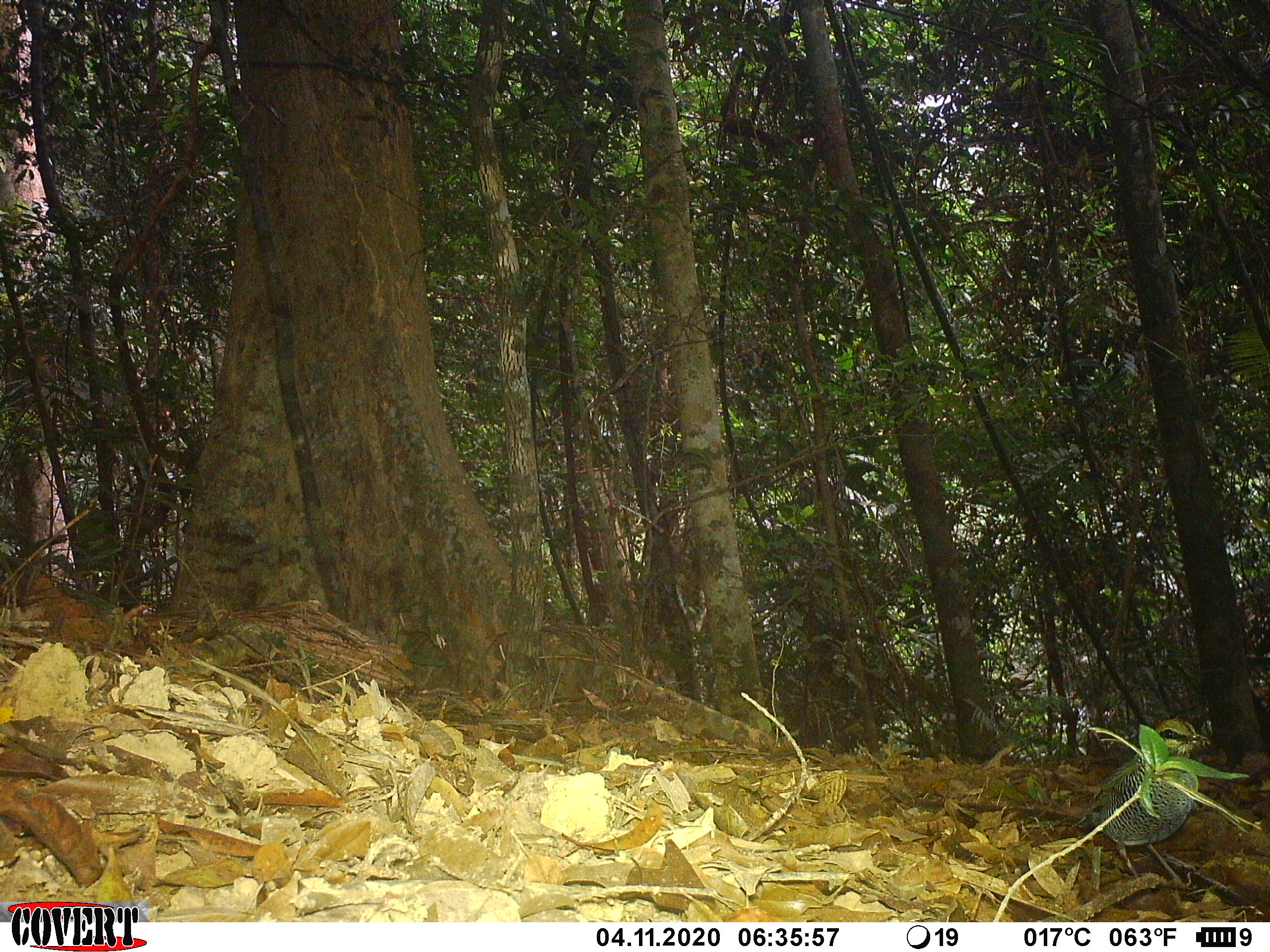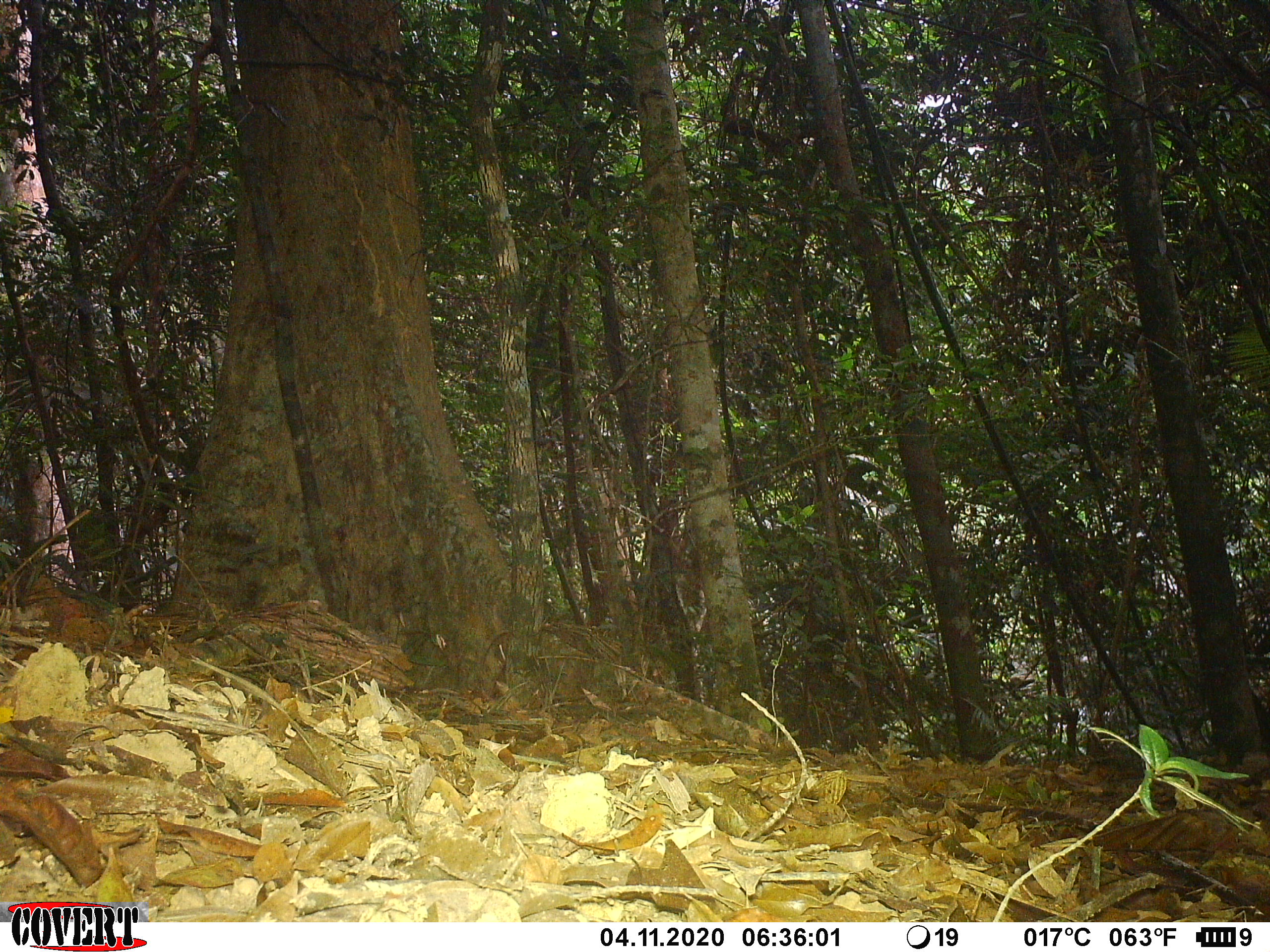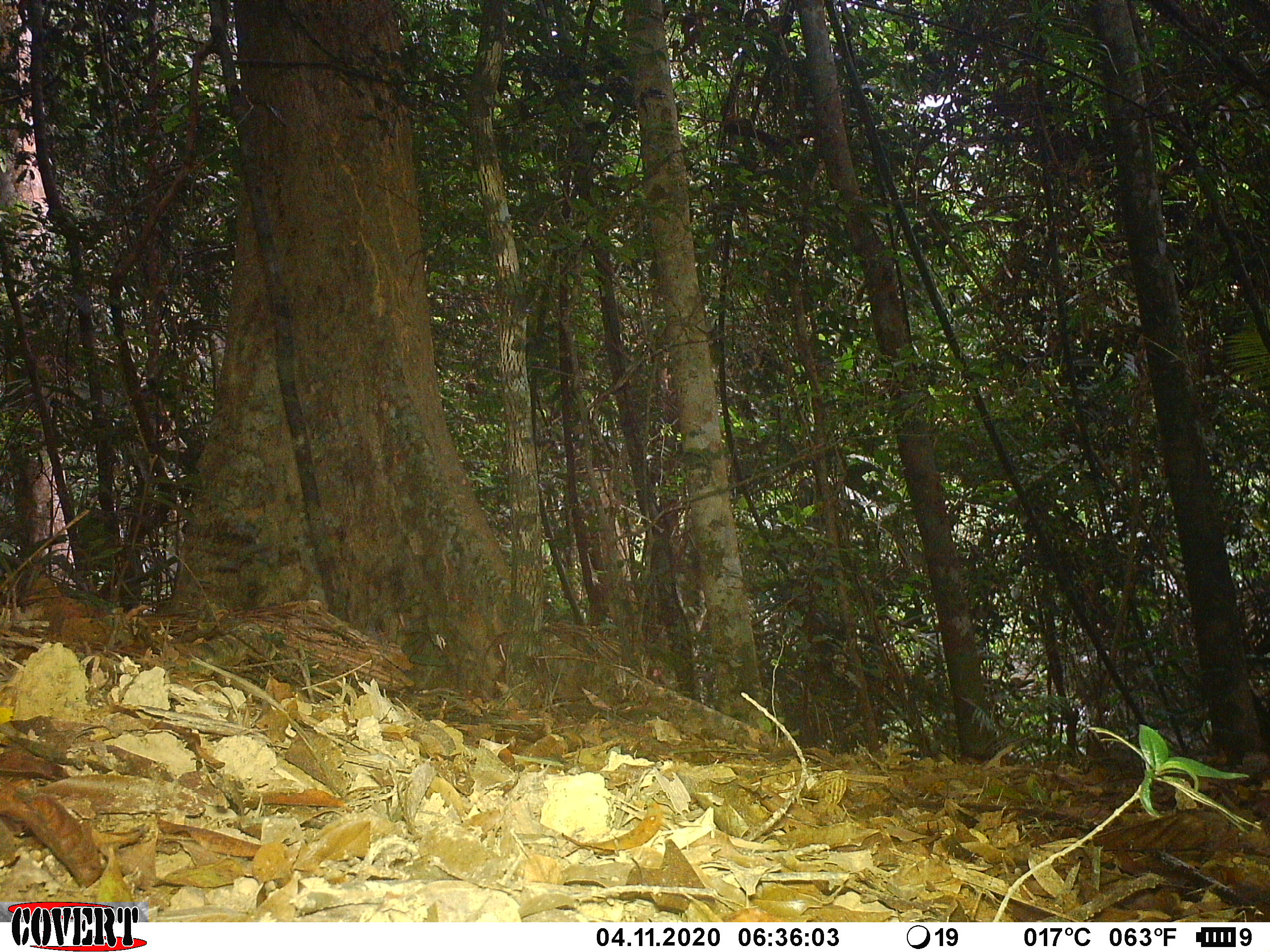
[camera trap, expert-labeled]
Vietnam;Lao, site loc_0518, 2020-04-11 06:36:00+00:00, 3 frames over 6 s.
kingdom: Animalia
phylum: Chordata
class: Aves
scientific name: Aves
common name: bird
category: unidentified bird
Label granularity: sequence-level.